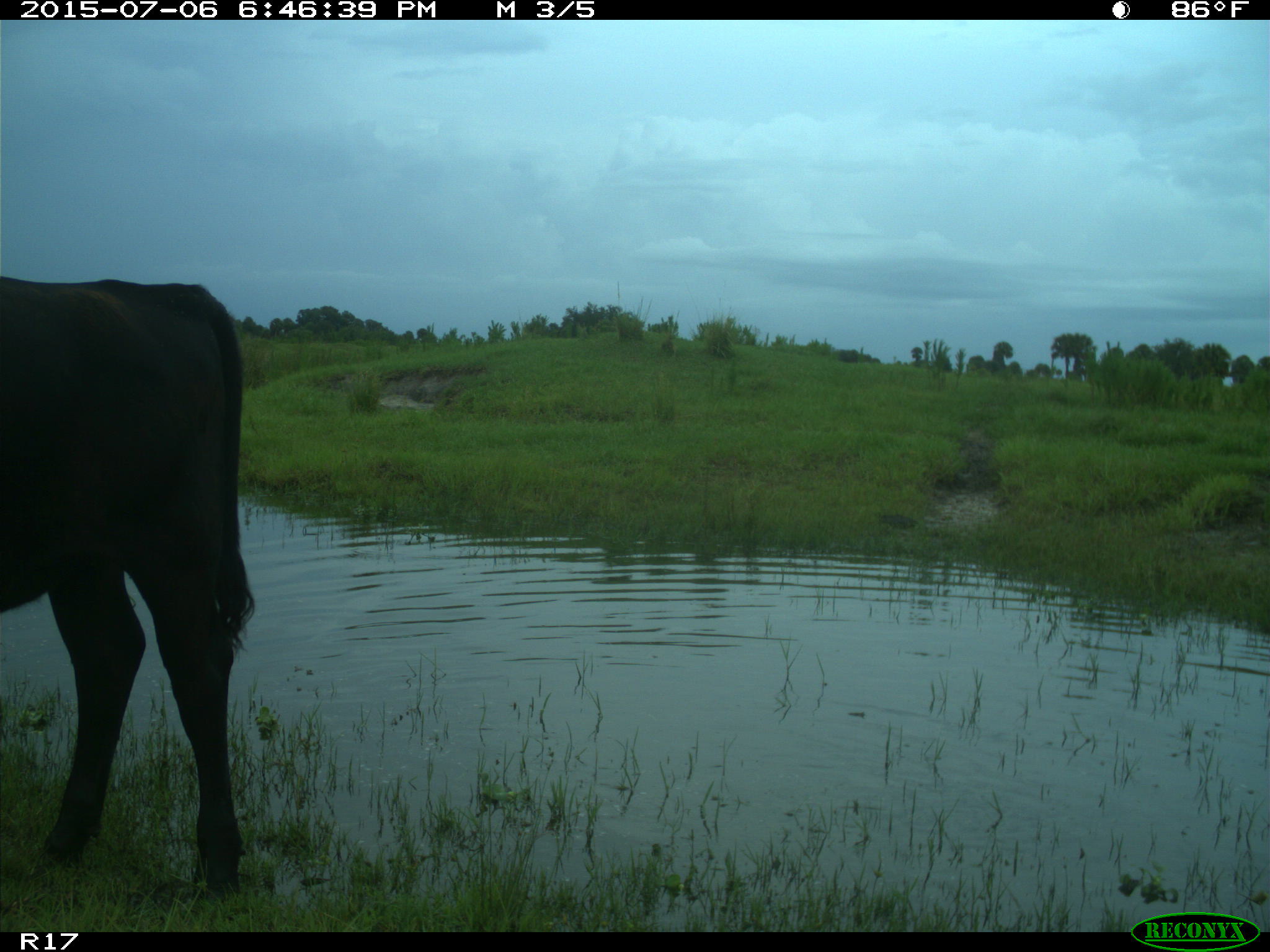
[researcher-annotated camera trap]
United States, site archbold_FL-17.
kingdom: Animalia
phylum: Chordata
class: Mammalia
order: Artiodactyla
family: Bovidae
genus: Bos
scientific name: Bos taurus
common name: domestic cow